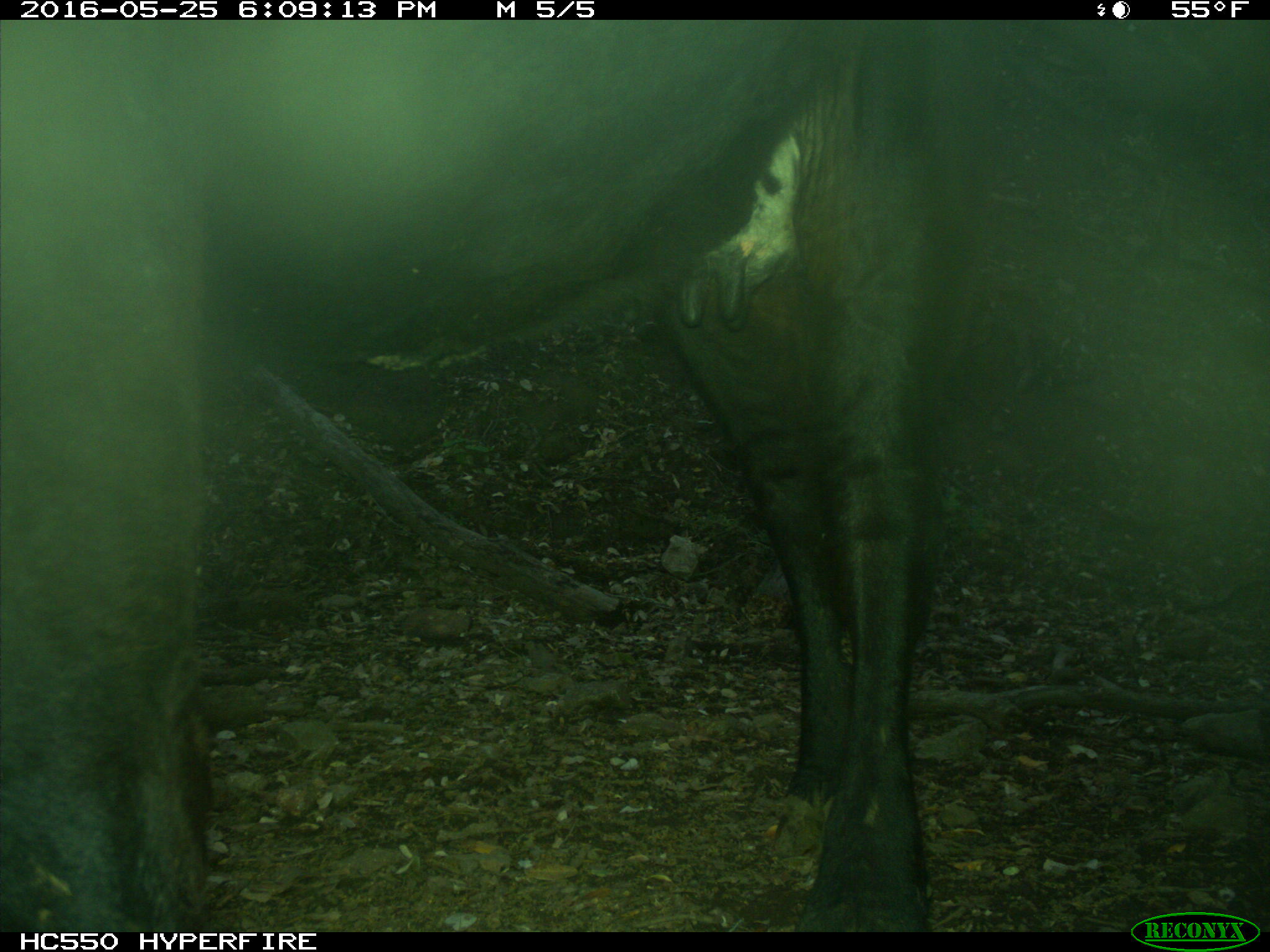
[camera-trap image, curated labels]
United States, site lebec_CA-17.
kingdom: Animalia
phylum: Chordata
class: Mammalia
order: Artiodactyla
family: Bovidae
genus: Bos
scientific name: Bos taurus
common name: domestic cow